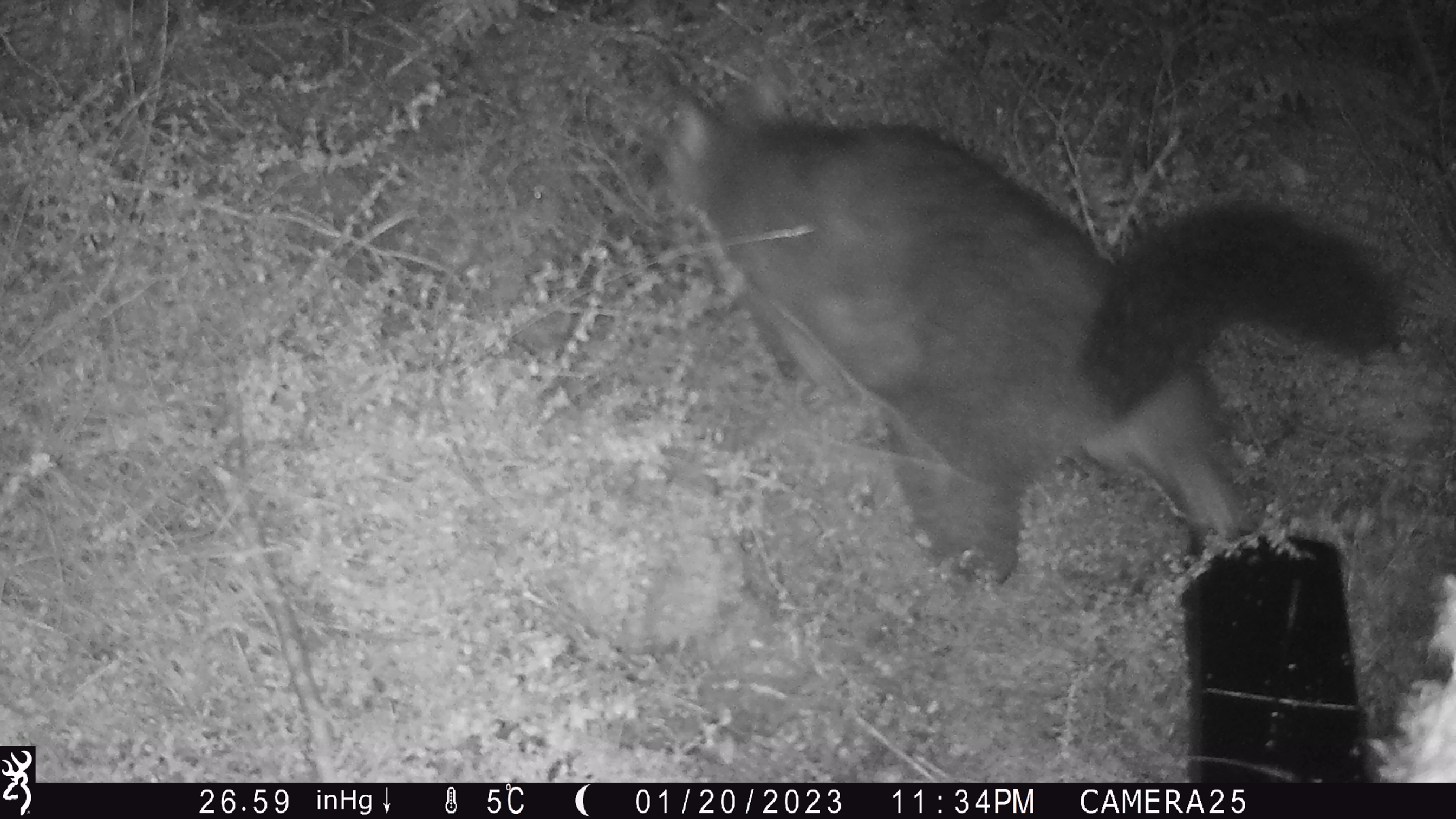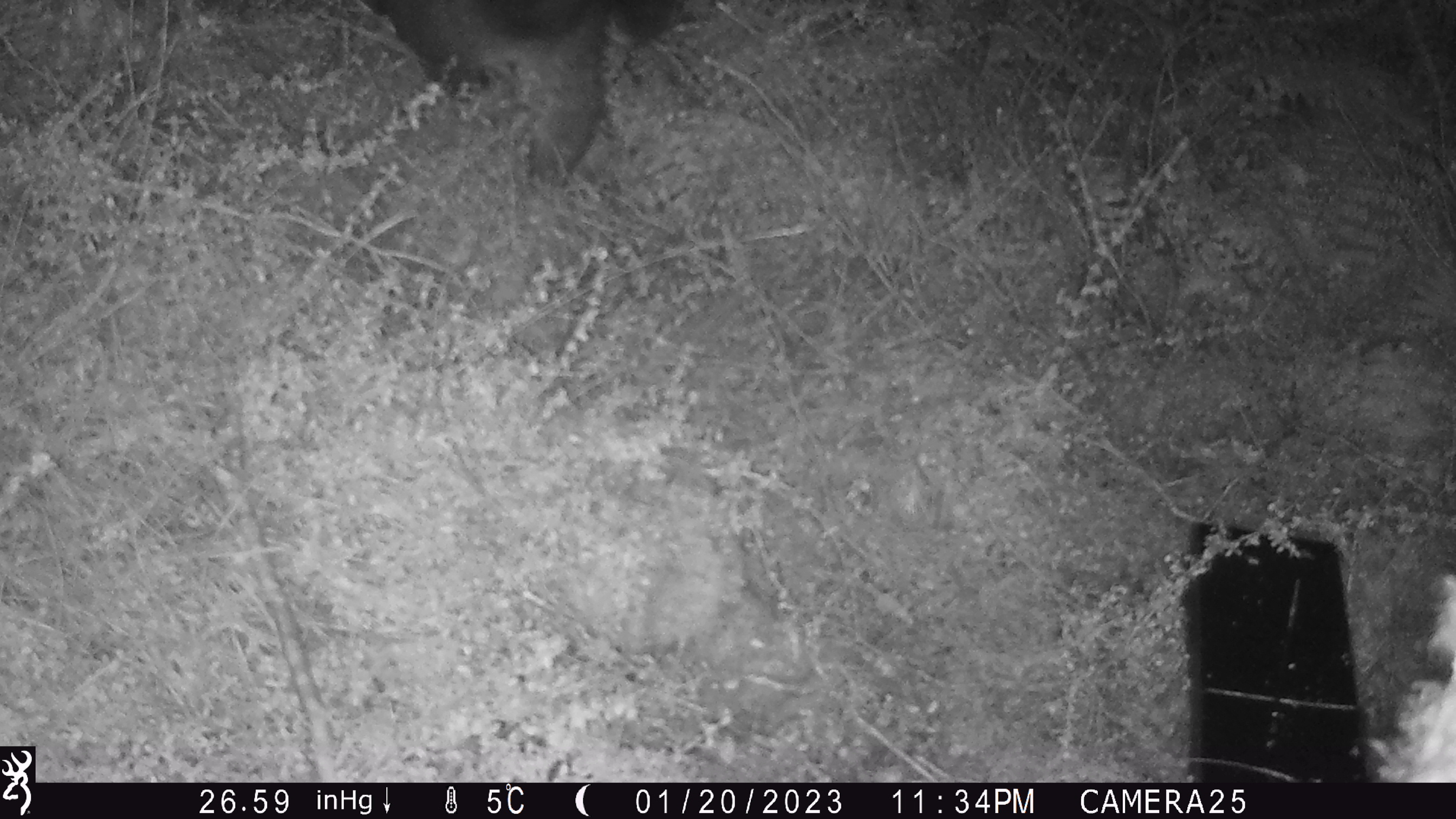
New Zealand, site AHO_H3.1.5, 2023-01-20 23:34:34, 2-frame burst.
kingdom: Animalia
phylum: Chordata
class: Mammalia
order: Diprotodontia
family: Phalangeridae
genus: Trichosurus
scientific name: Trichosurus vulpecula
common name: common brushtail possum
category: possum